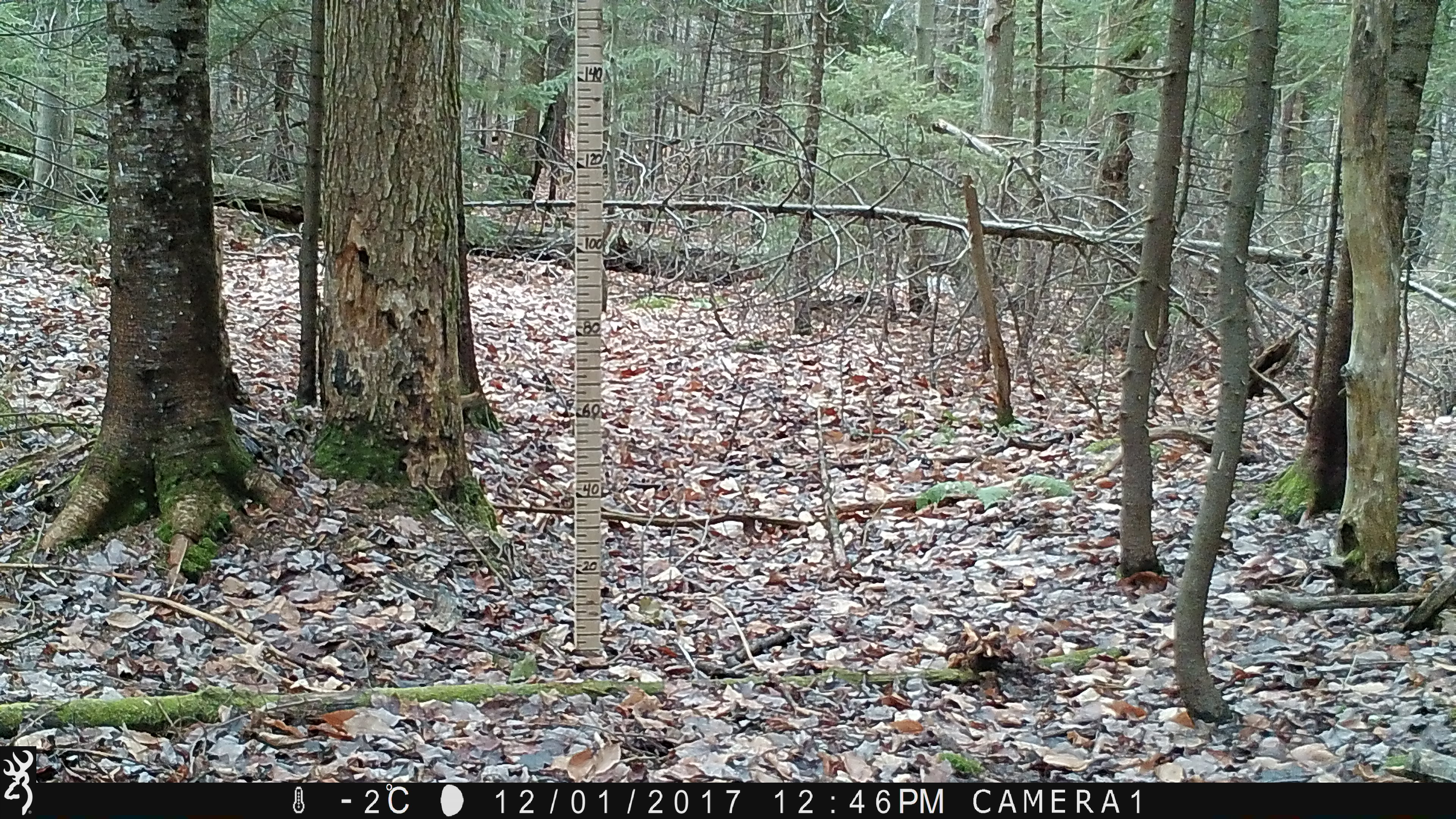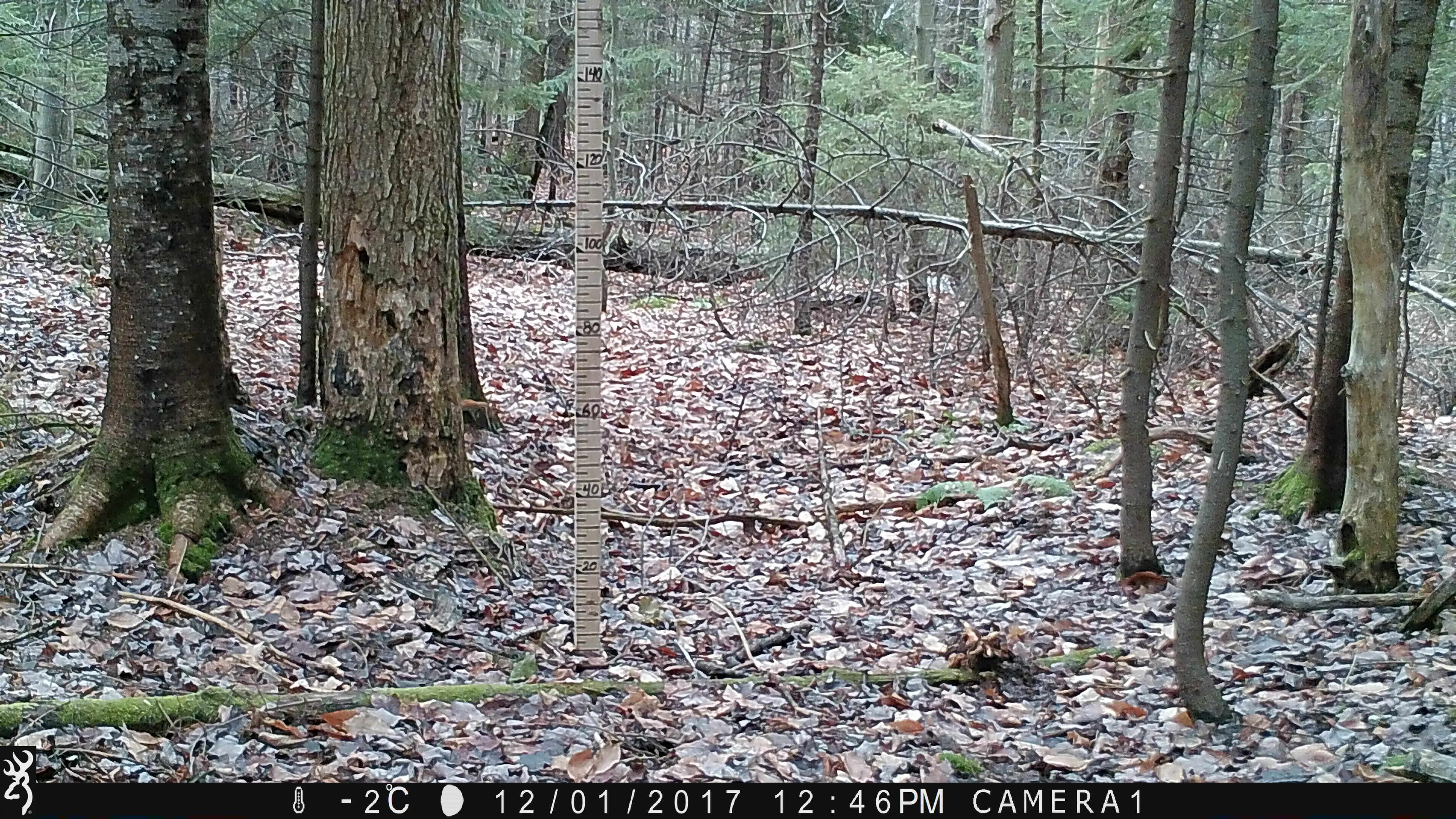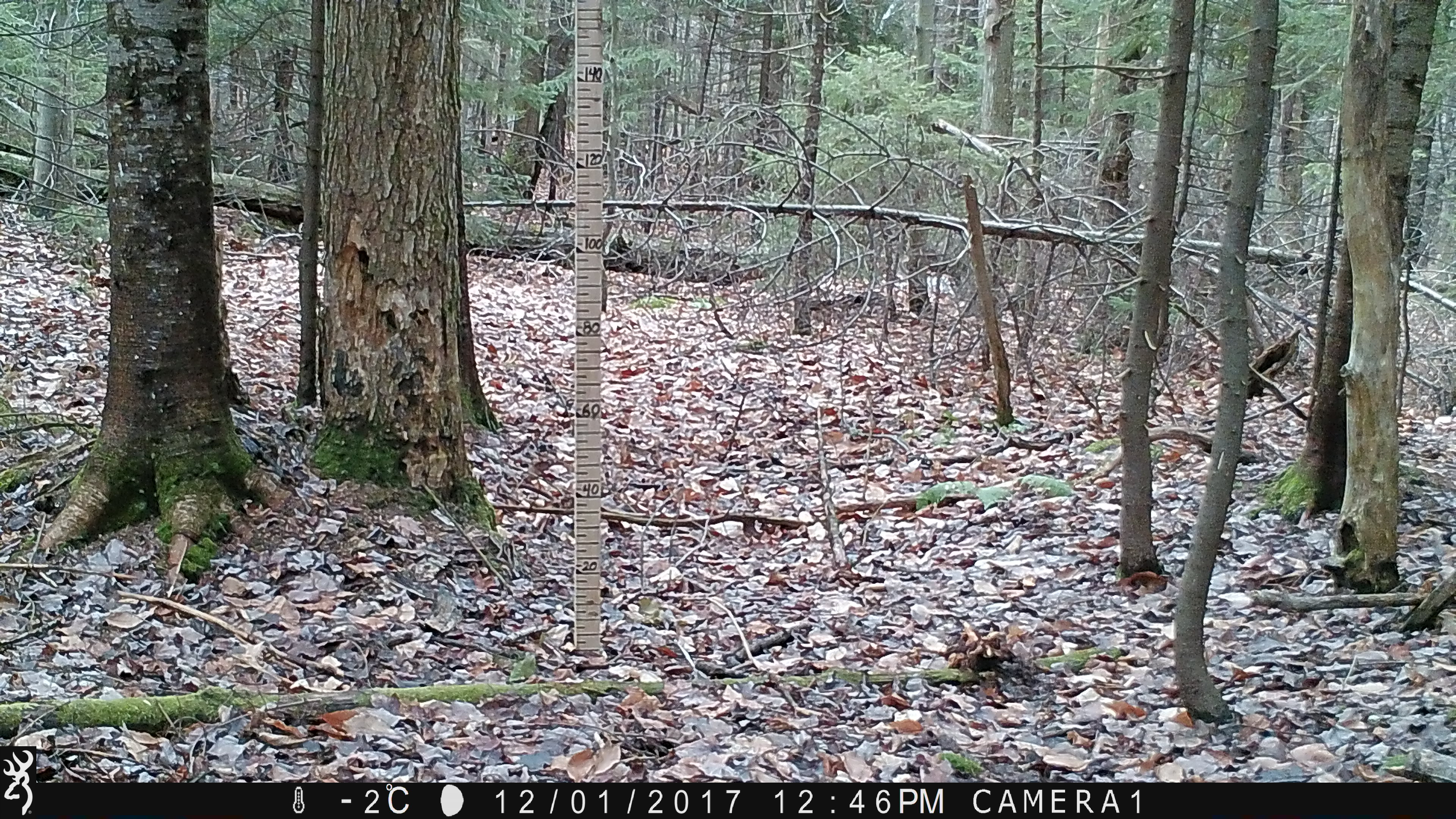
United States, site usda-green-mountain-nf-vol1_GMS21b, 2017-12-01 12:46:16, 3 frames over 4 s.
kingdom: Animalia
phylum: Chordata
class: Mammalia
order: Rodentia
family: Sciuridae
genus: Tamiasciurus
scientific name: Tamiasciurus hudsonicus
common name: red squirrel